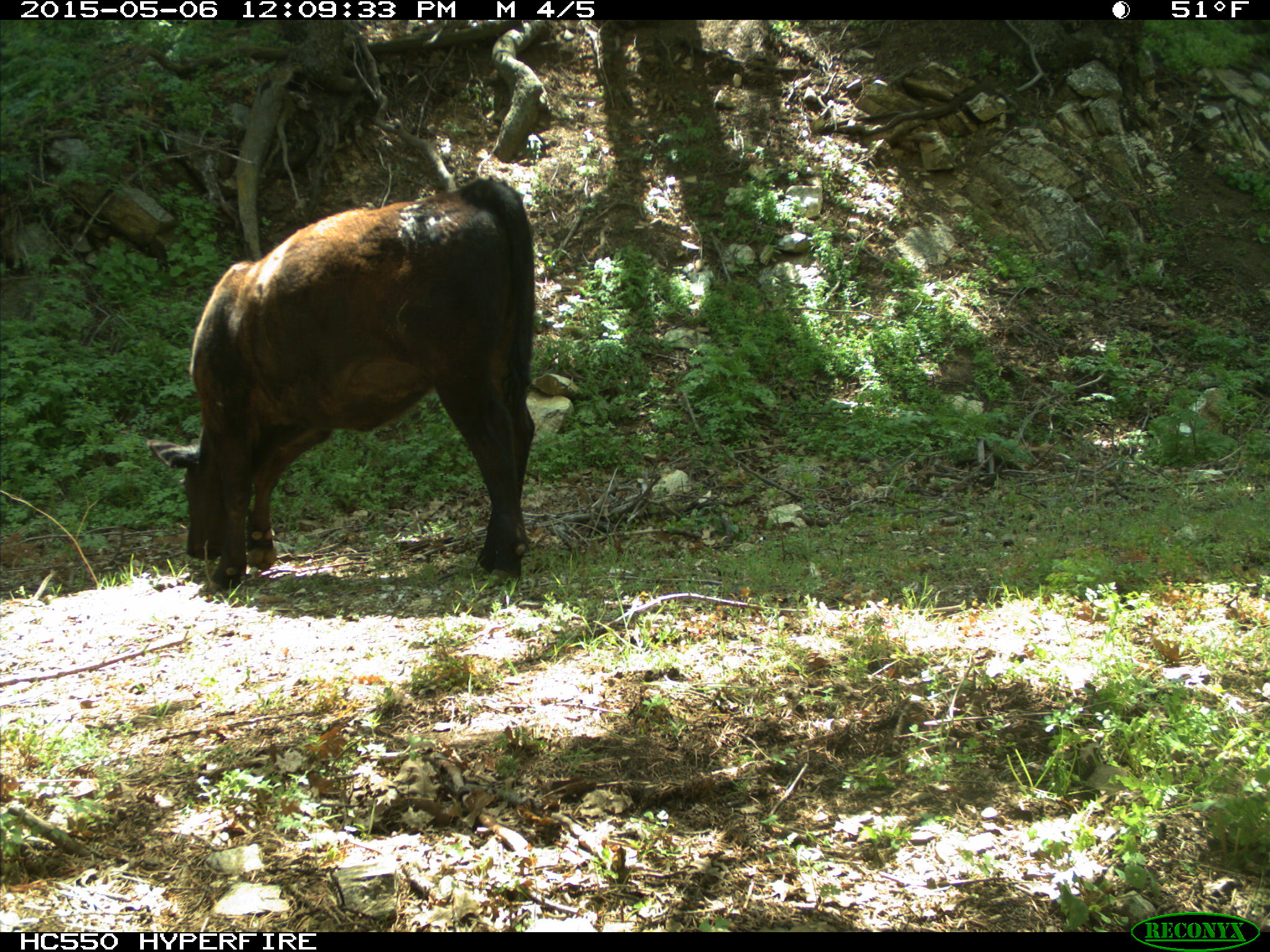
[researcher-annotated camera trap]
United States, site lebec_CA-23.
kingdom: Animalia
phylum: Chordata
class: Mammalia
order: Artiodactyla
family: Bovidae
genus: Bos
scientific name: Bos taurus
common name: domestic cow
Bos taurus (domestic cow).